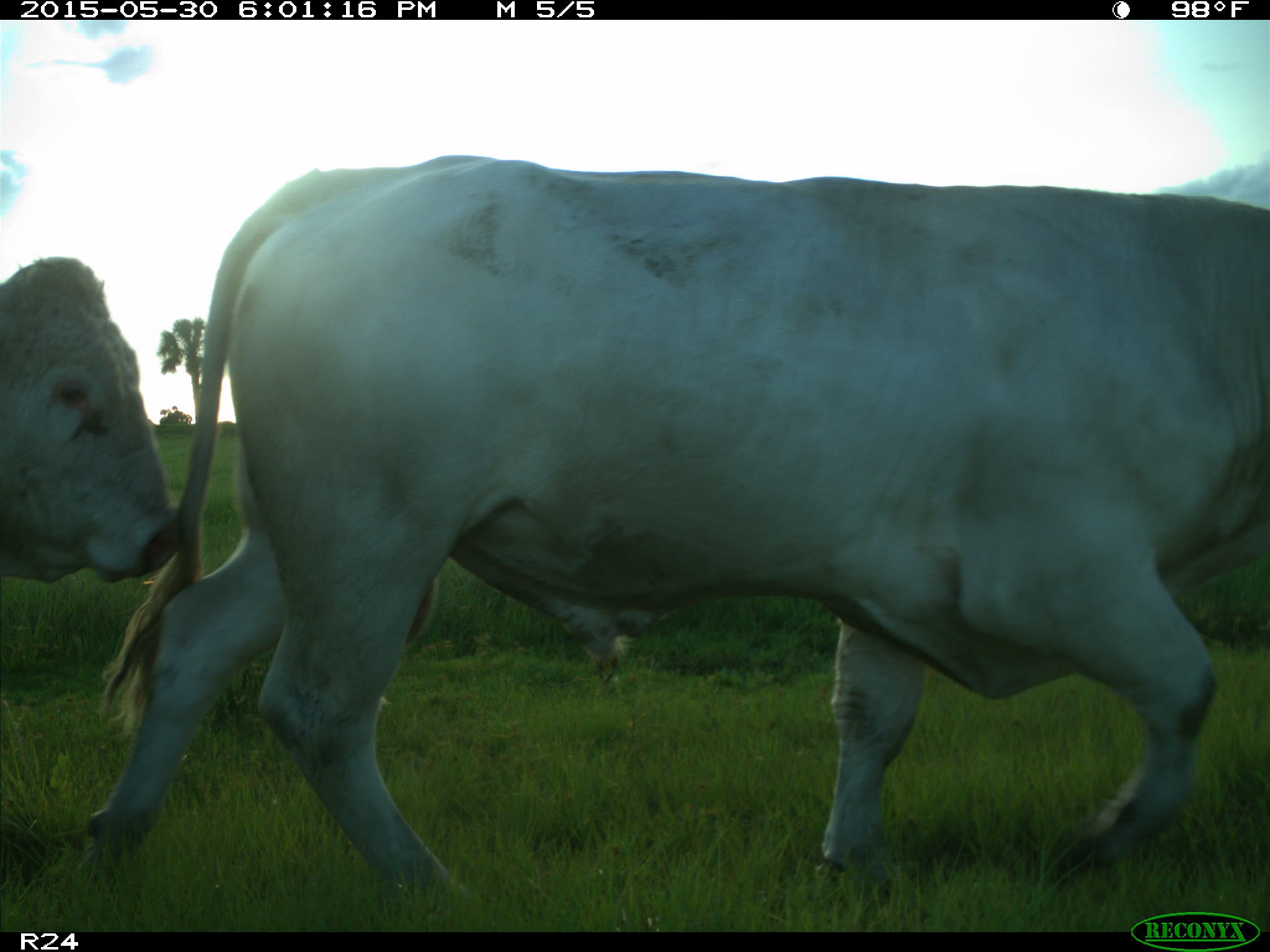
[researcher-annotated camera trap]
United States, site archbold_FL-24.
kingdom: Animalia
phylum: Chordata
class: Mammalia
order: Artiodactyla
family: Bovidae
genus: Bos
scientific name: Bos taurus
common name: domestic cow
Bos taurus (domestic cow).